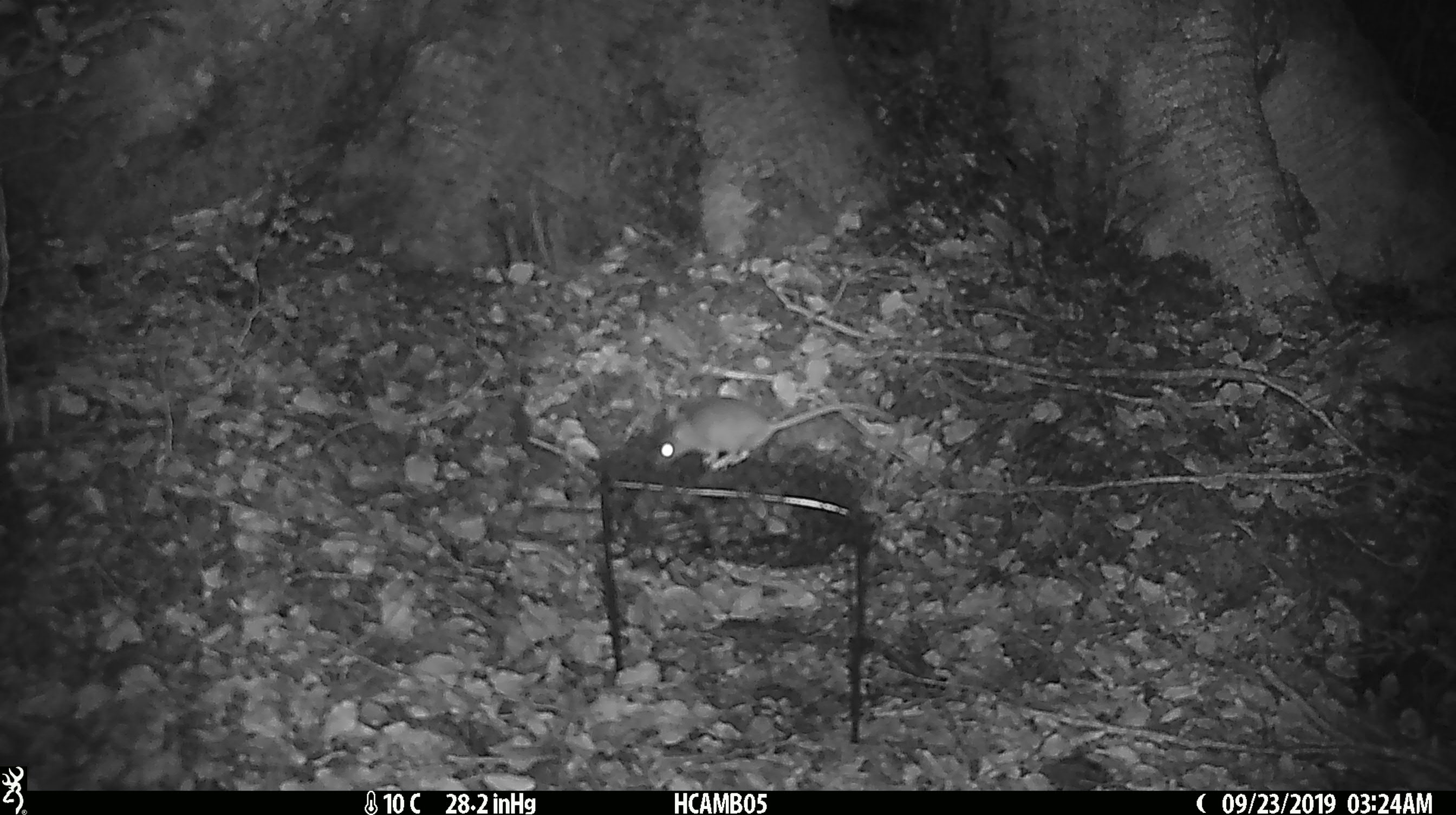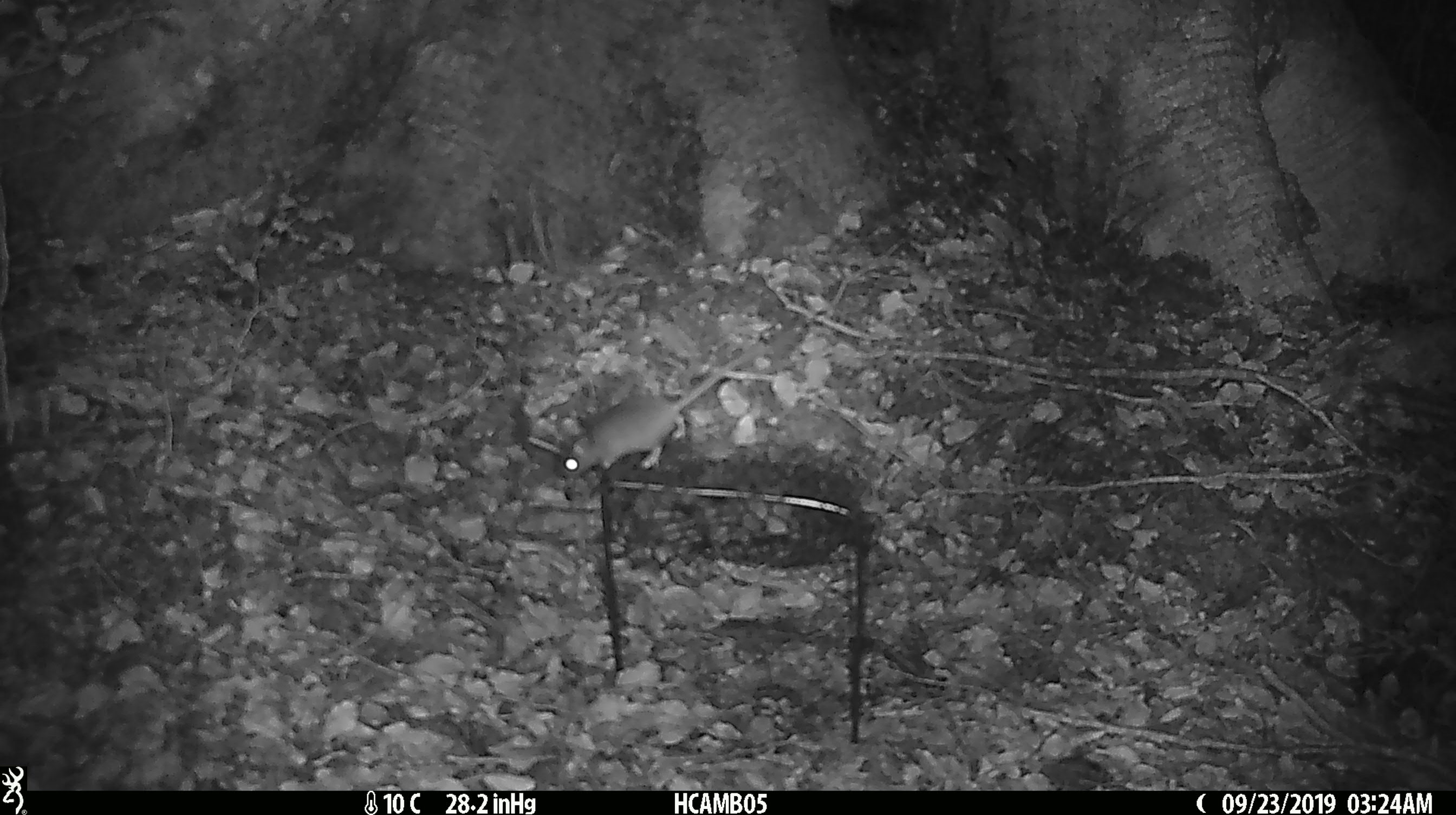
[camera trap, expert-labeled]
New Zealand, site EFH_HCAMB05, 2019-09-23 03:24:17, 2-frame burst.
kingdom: Animalia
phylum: Chordata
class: Mammalia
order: Rodentia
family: Muridae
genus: Mus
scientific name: Mus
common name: mouse